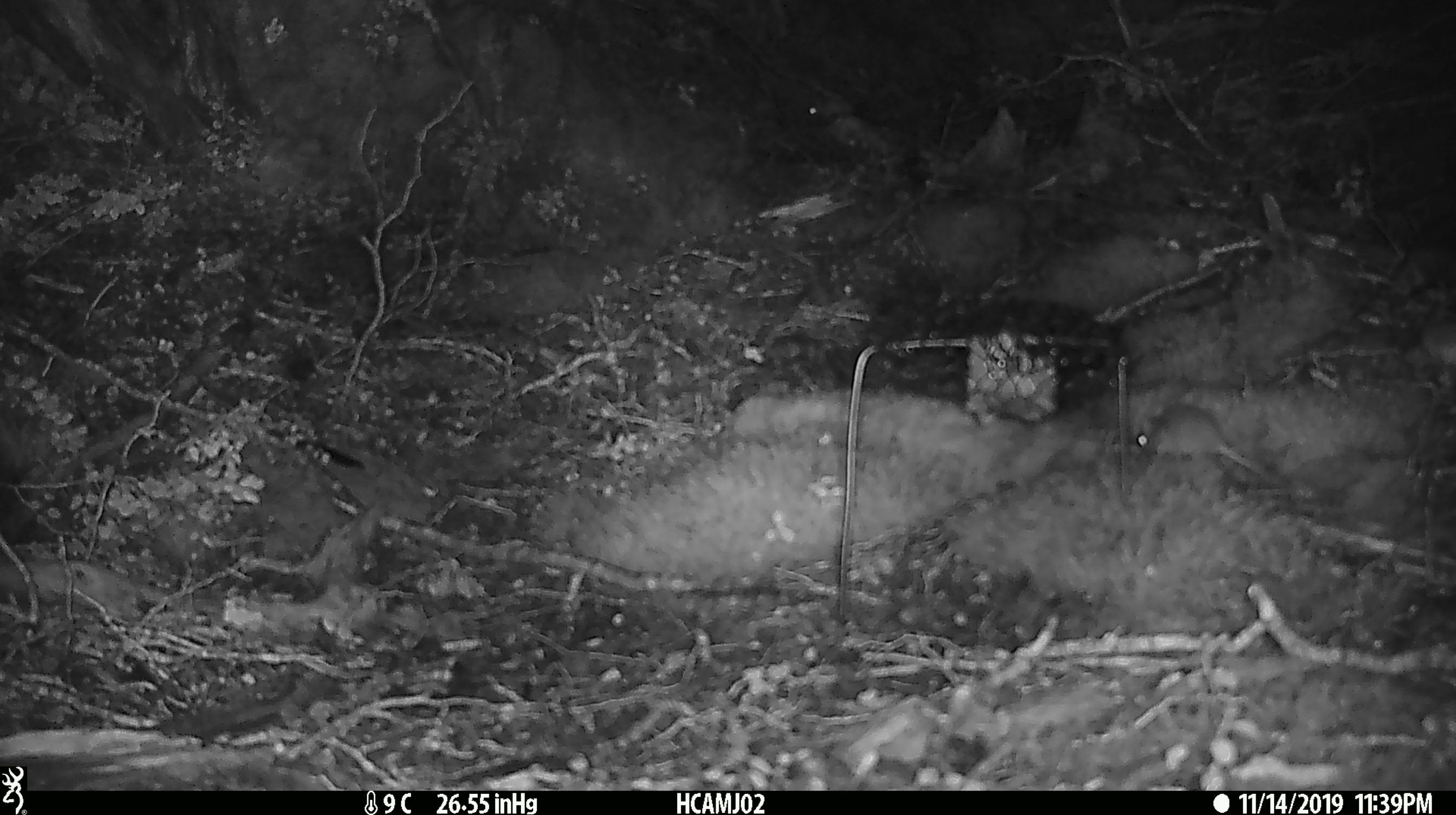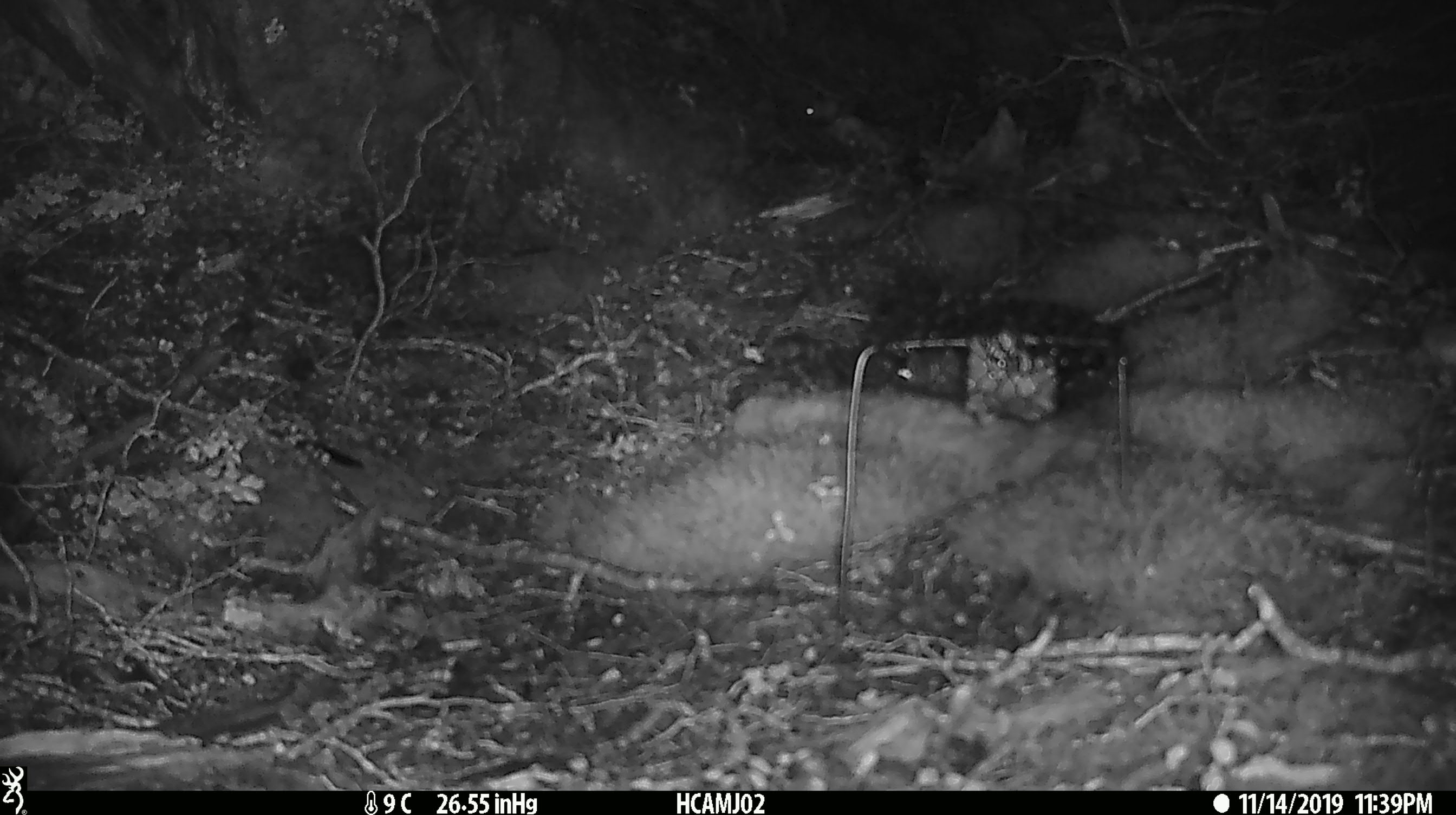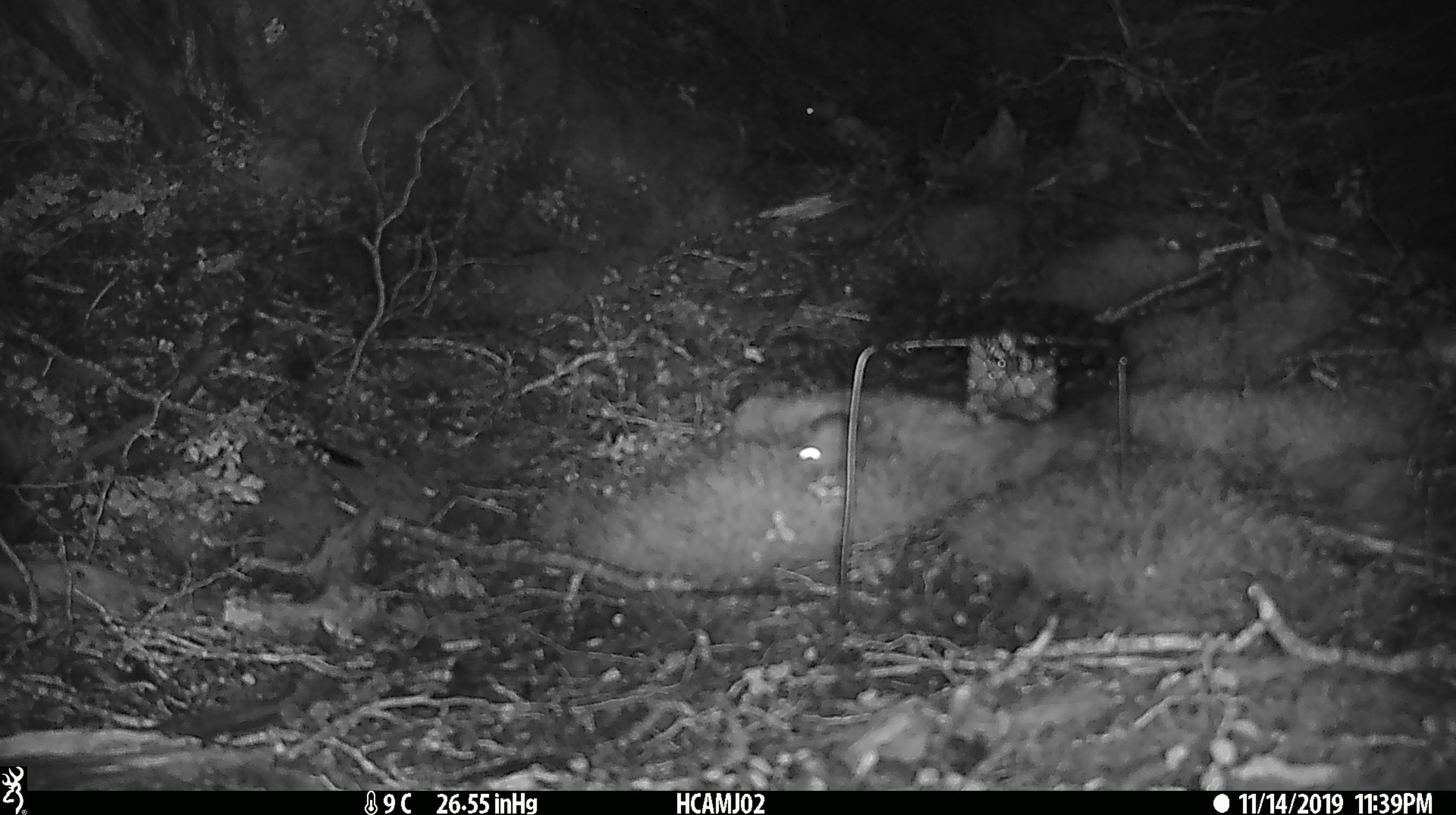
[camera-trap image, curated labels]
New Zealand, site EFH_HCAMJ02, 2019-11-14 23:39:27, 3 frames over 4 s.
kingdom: Animalia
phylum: Chordata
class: Mammalia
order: Rodentia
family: Muridae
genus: Mus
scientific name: Mus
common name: mouse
Mouse (Mus).